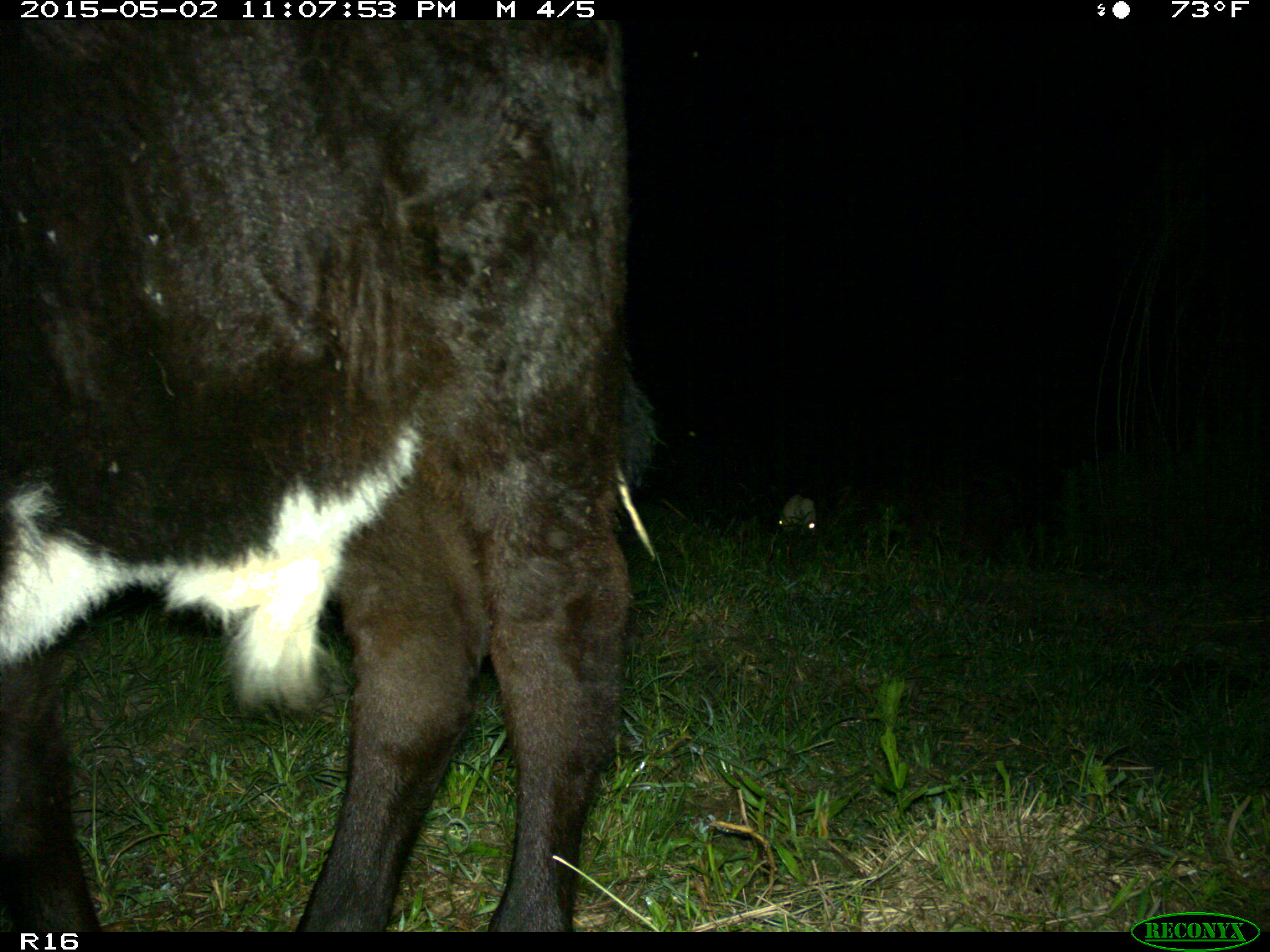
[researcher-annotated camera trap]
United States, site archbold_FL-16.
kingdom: Animalia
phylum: Chordata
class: Mammalia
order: Artiodactyla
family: Bovidae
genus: Bos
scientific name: Bos taurus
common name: domestic cow